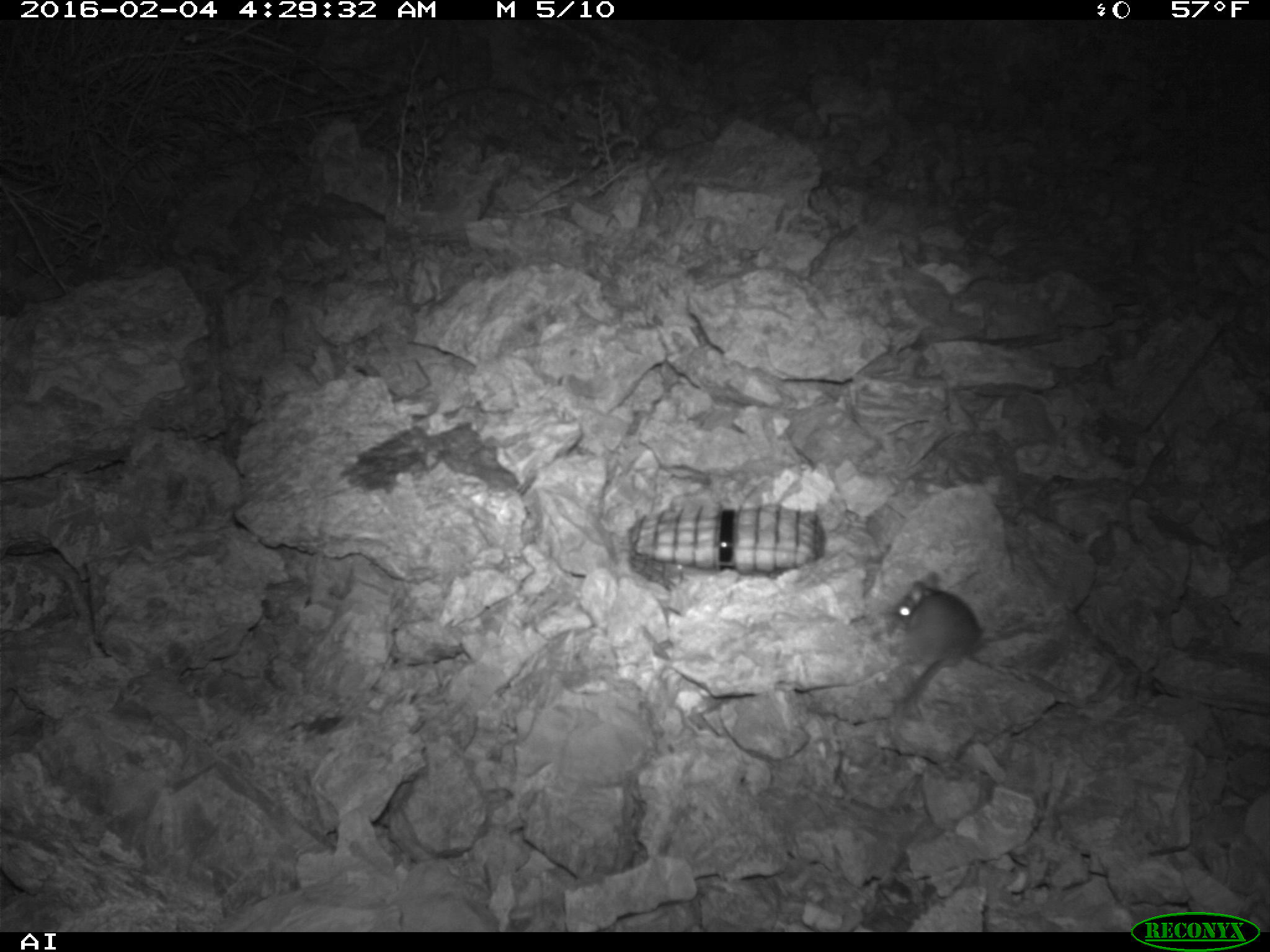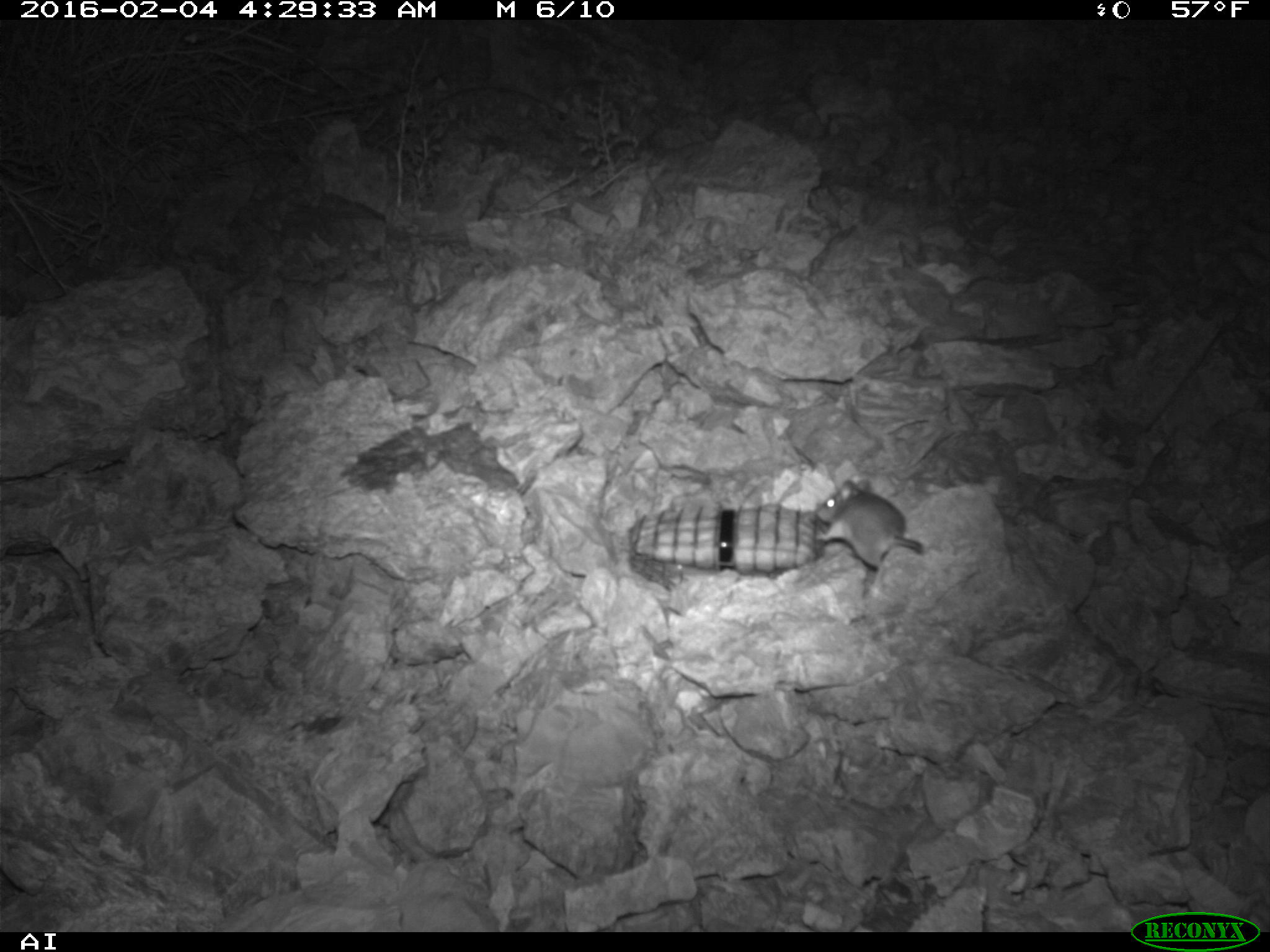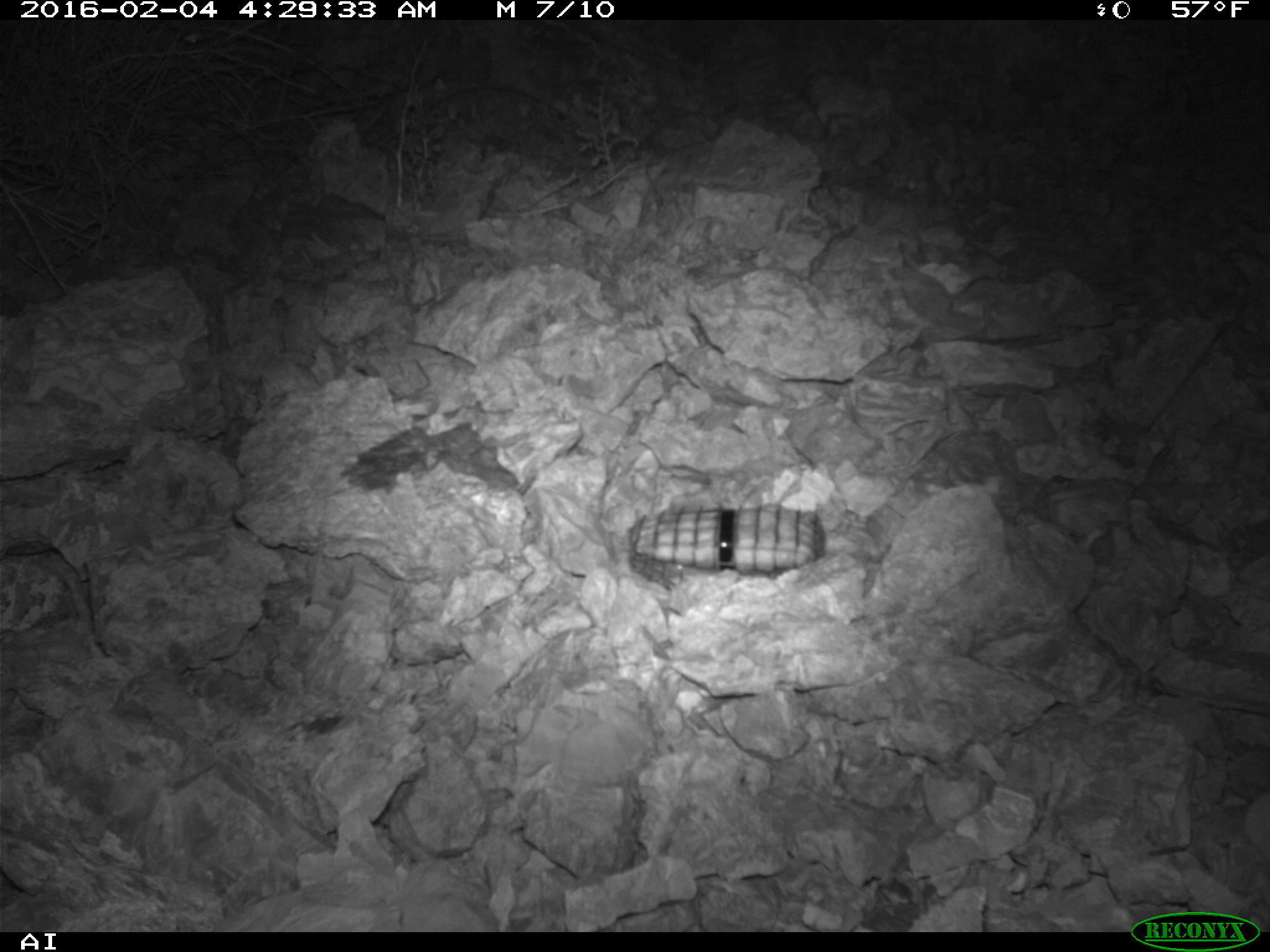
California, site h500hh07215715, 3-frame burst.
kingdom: Animalia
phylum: Chordata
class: Mammalia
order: Rodentia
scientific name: Rodentia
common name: rodent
Rodent (Rodentia).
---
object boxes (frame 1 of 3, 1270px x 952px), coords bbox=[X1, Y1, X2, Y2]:
rodent: bbox=[893, 571, 980, 709]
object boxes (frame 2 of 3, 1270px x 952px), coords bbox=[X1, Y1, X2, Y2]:
rodent: bbox=[813, 475, 926, 570]